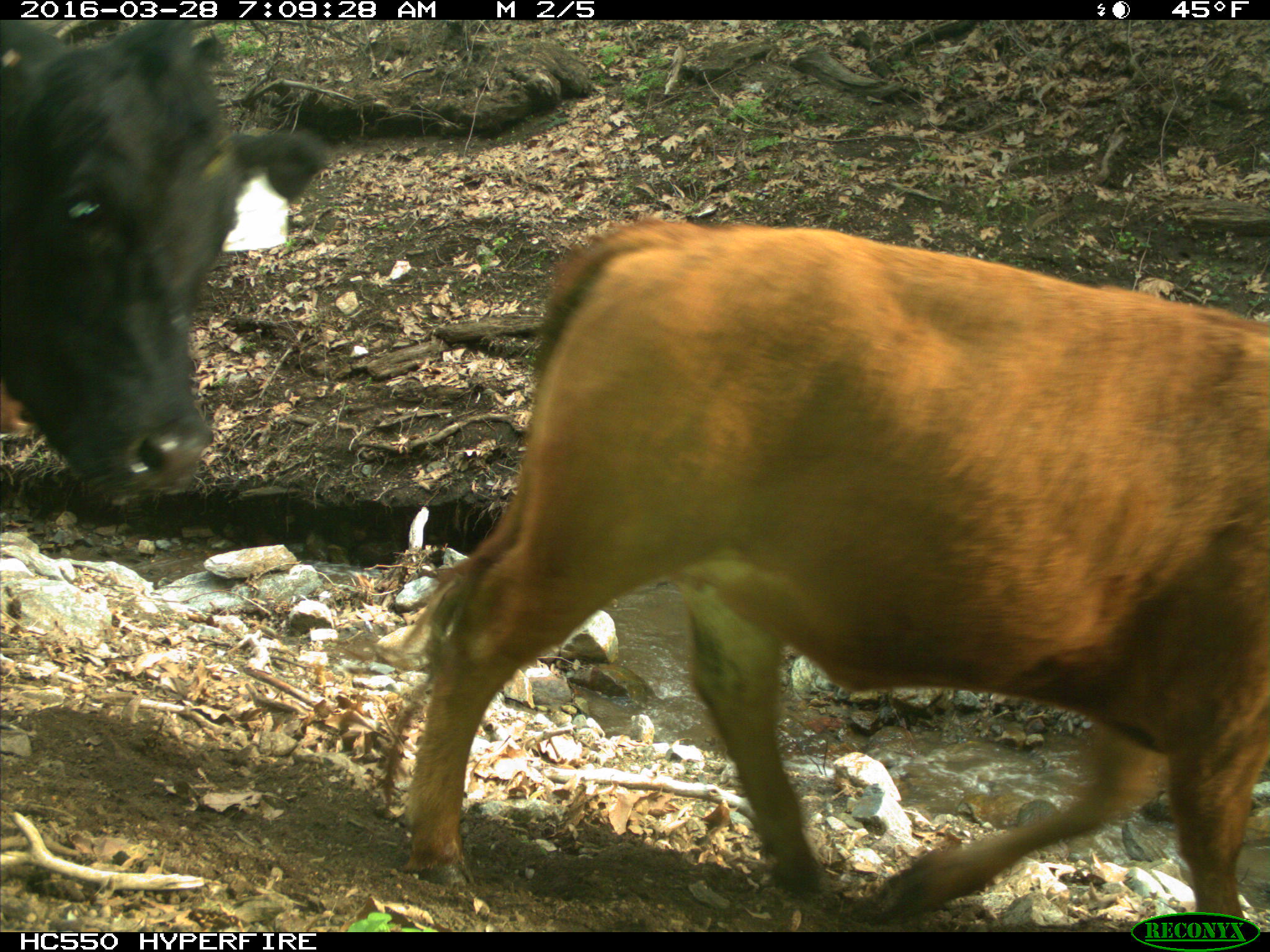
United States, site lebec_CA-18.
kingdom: Animalia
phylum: Chordata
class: Mammalia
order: Artiodactyla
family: Bovidae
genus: Bos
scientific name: Bos taurus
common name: domestic cow